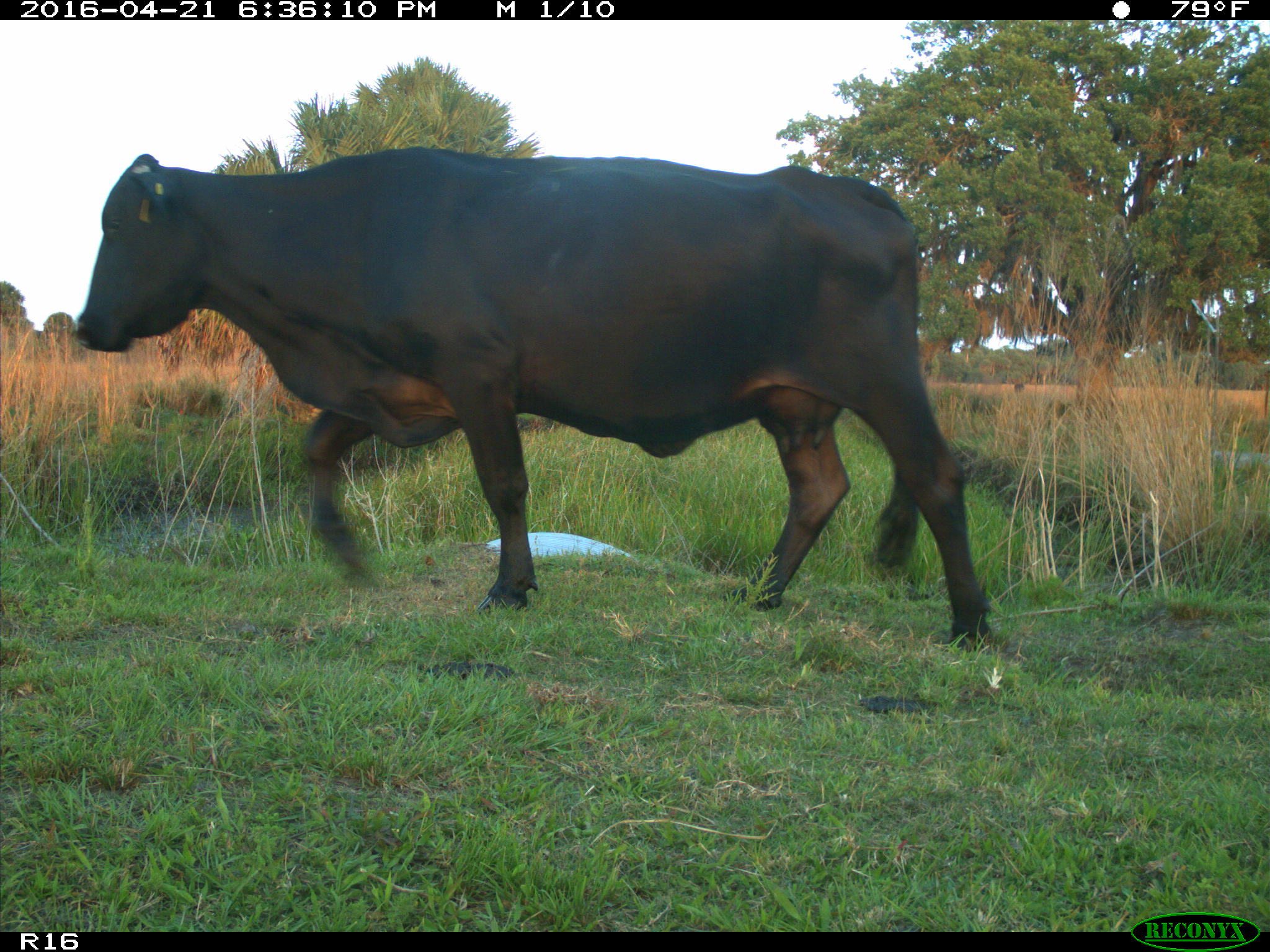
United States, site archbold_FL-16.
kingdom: Animalia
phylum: Chordata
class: Mammalia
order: Artiodactyla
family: Bovidae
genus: Bos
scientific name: Bos taurus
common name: domestic cow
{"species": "Bos taurus (domestic cow)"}